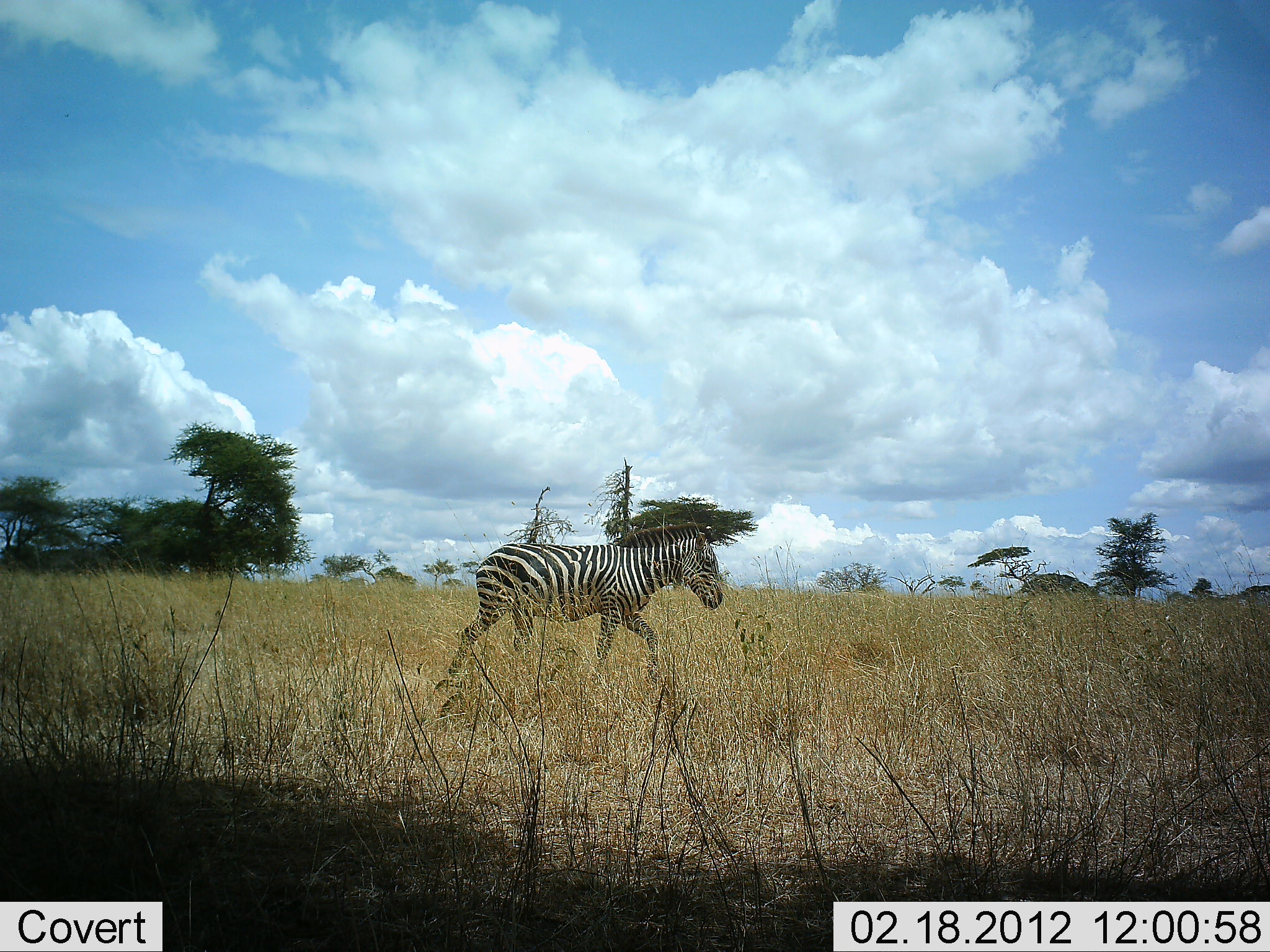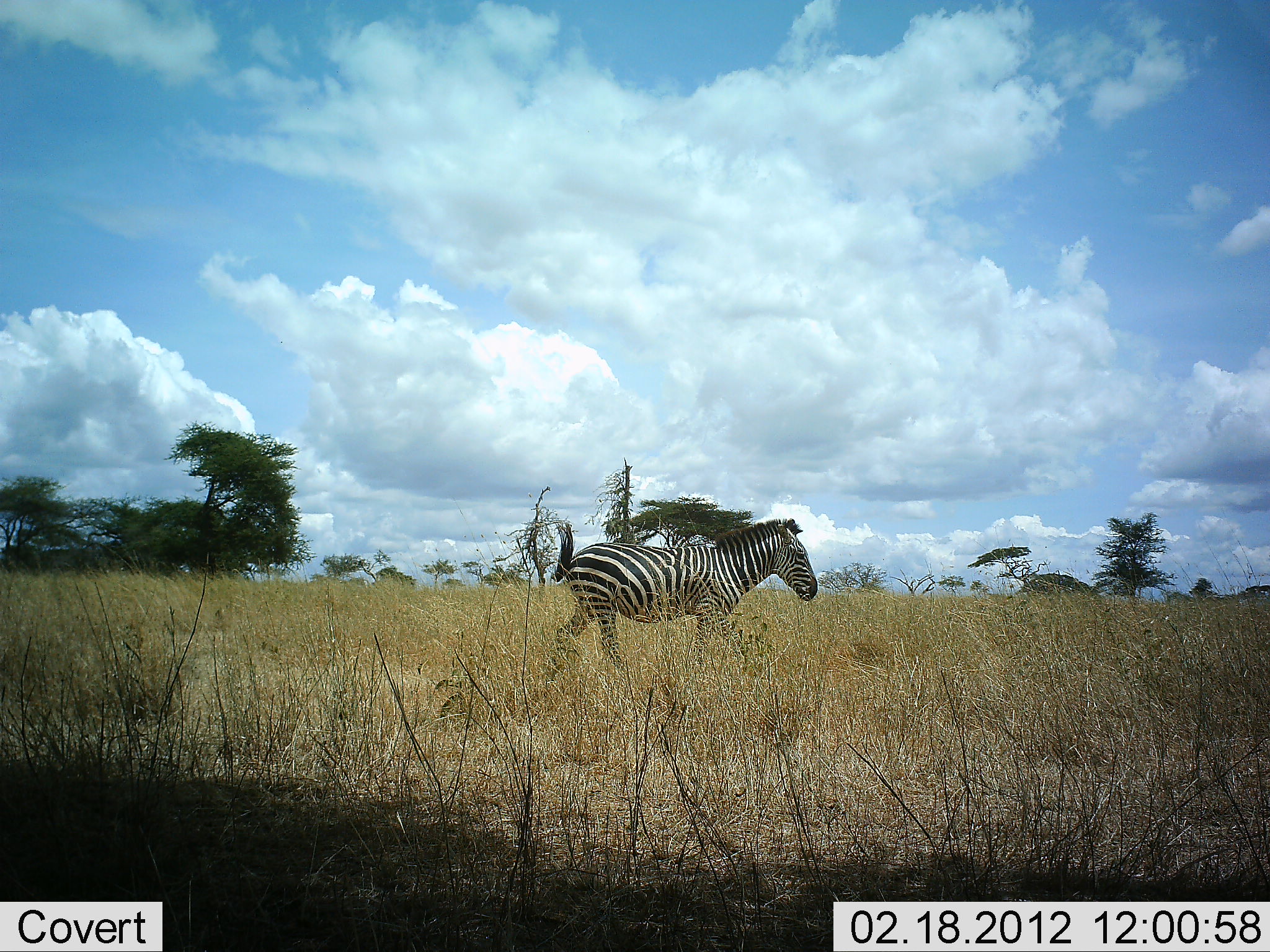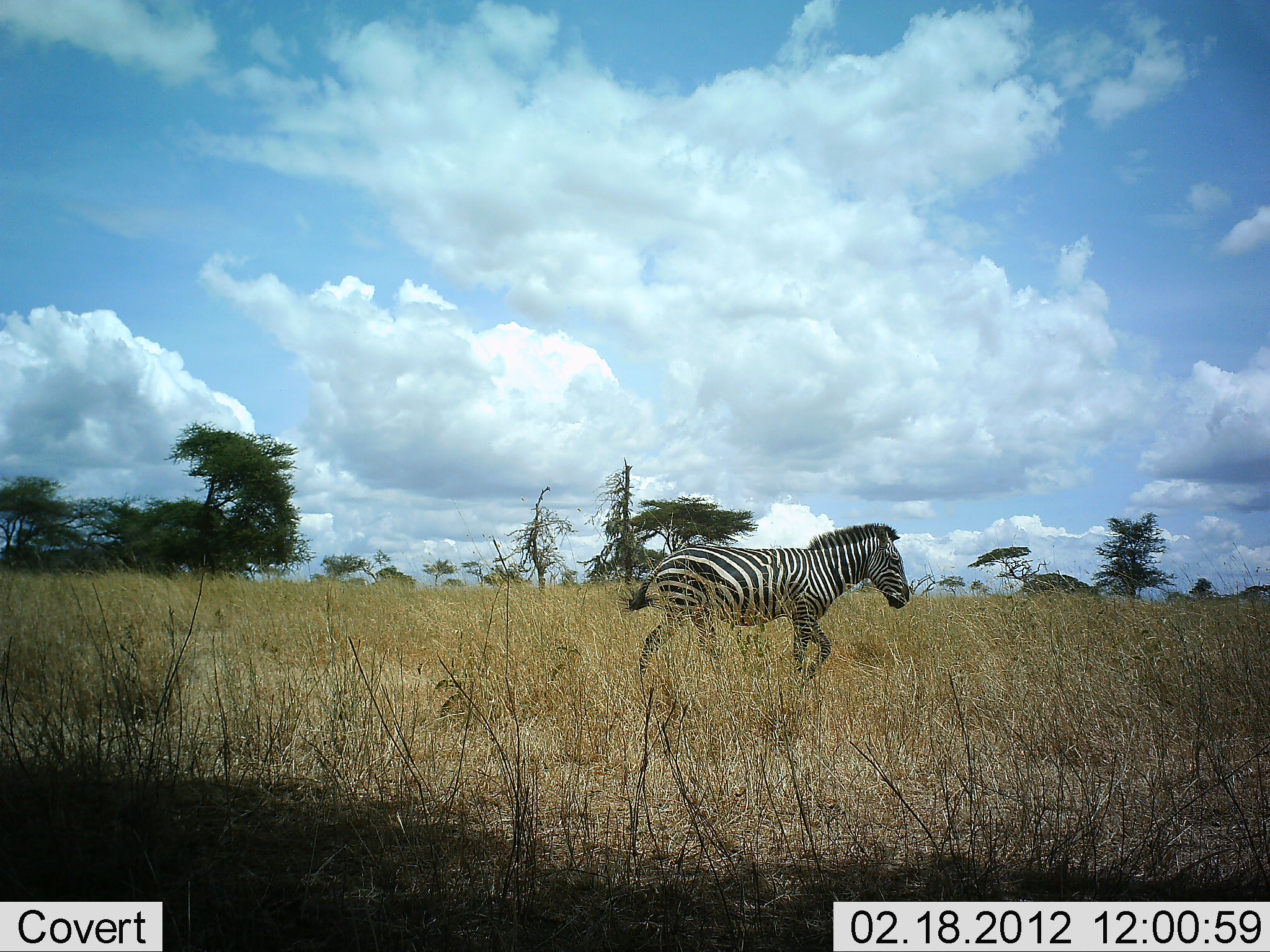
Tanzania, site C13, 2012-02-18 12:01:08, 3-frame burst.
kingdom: Animalia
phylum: Chordata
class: Mammalia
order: Perissodactyla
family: Equidae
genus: Equus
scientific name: Equus quagga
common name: plains zebra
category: zebra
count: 1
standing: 0%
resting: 0%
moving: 100%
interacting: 0%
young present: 0%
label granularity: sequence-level